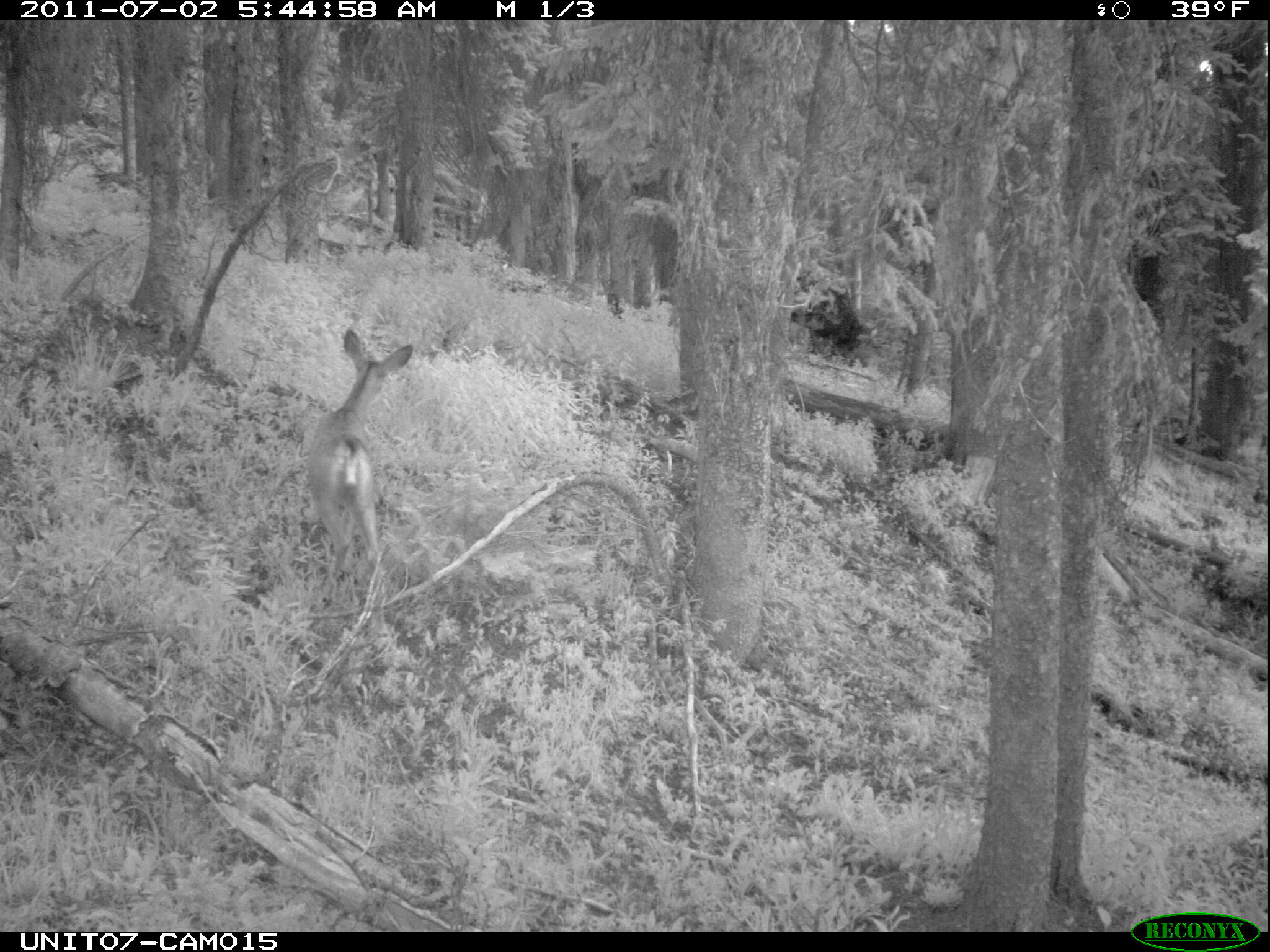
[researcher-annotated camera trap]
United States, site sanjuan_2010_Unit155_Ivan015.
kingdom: Animalia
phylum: Chordata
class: Mammalia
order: Artiodactyla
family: Cervidae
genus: Odocoileus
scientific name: Odocoileus hemionus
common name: mule deer